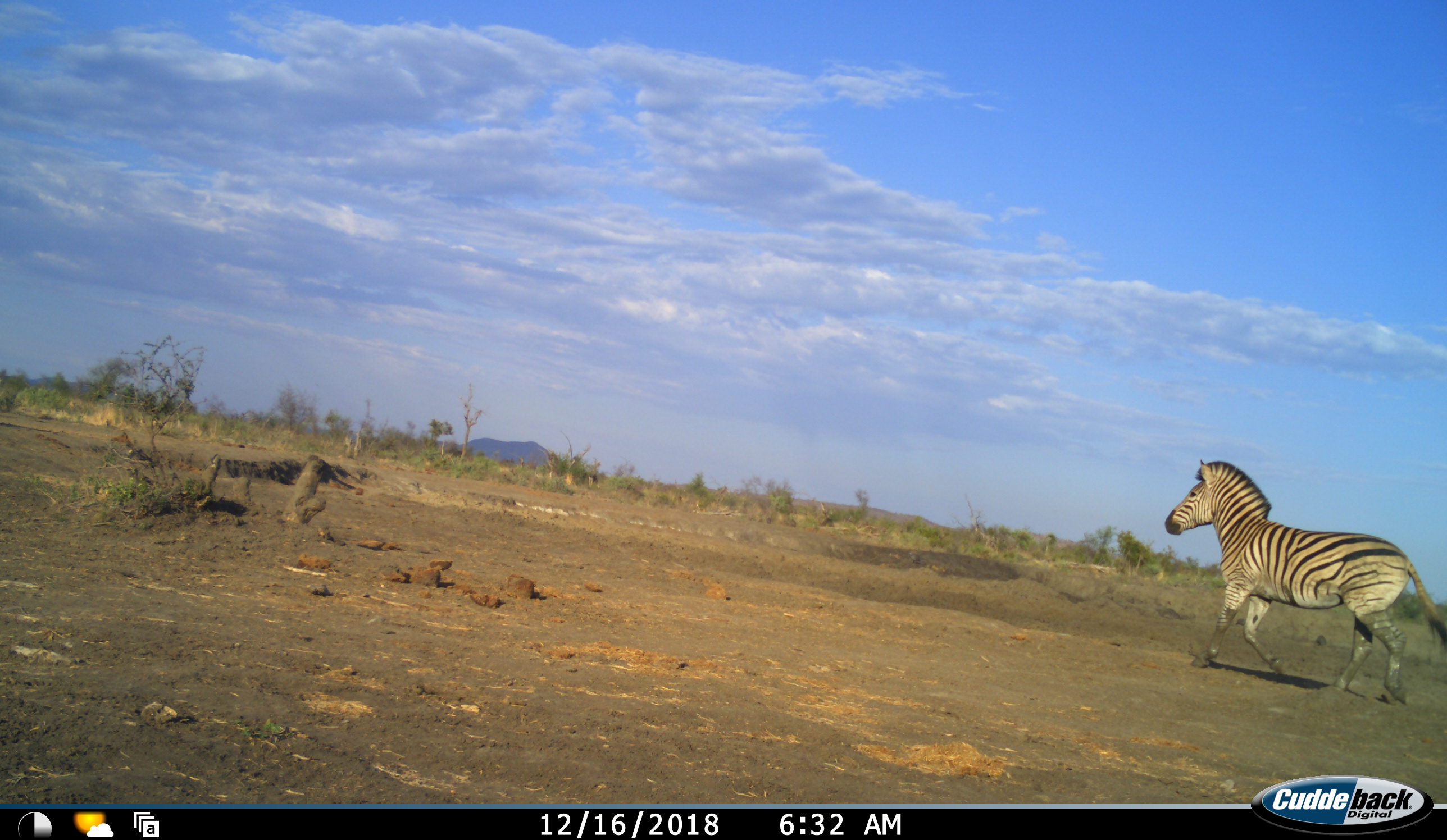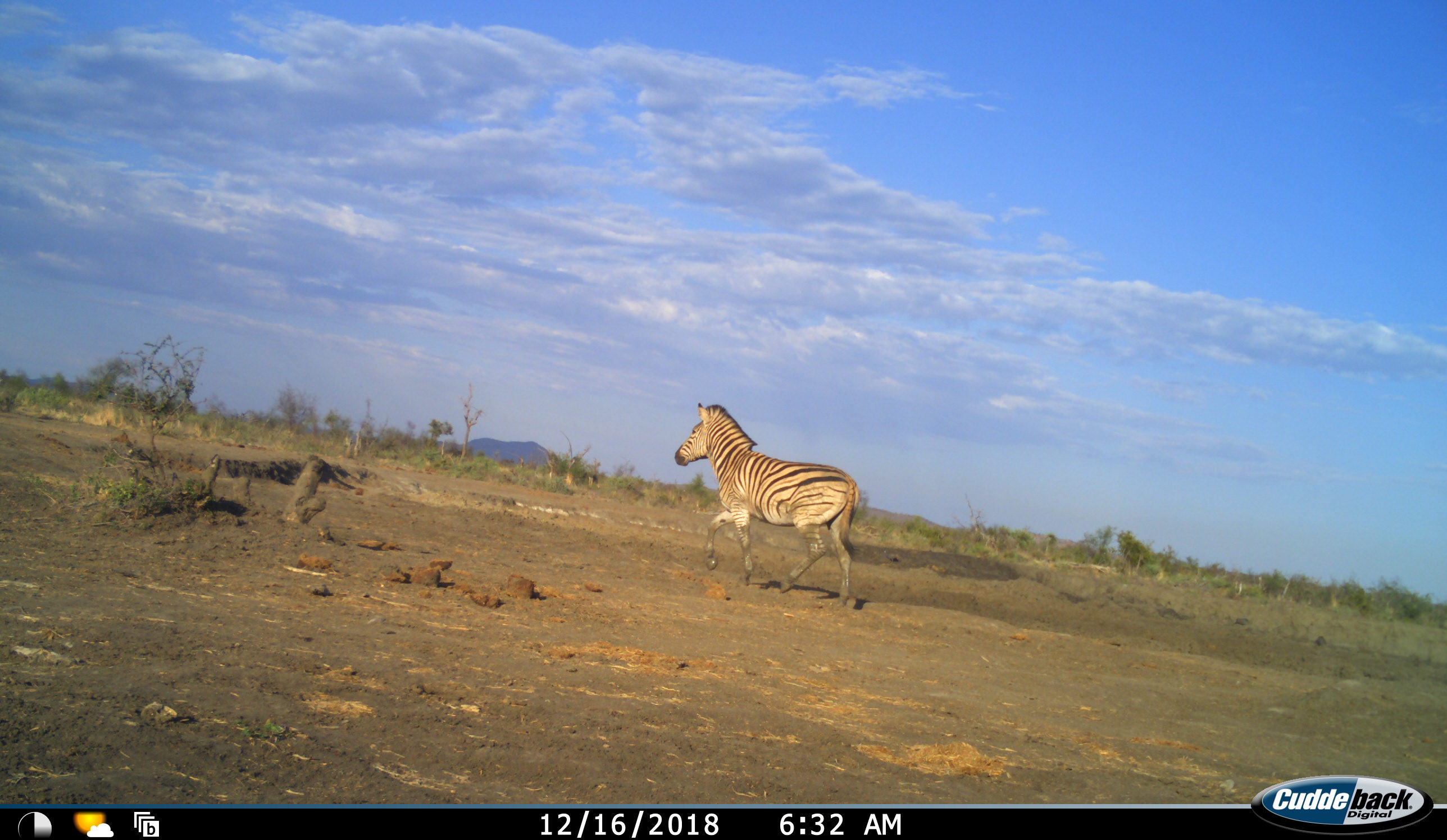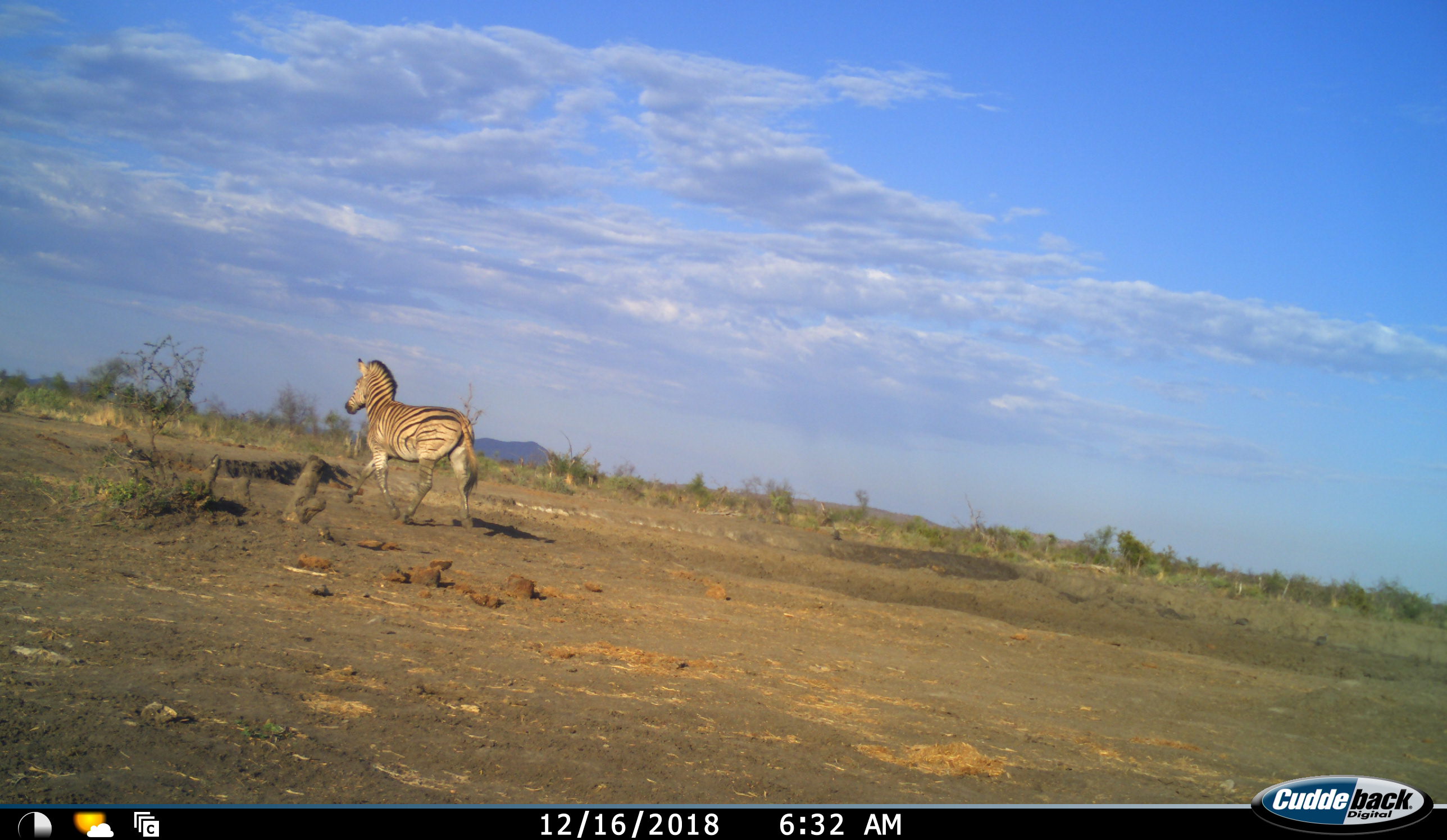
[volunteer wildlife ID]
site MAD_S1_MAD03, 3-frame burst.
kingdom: Animalia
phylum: Chordata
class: Mammalia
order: Perissodactyla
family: Equidae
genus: Equus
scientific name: Equus quagga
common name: plains zebra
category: zebraplains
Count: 1.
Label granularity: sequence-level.